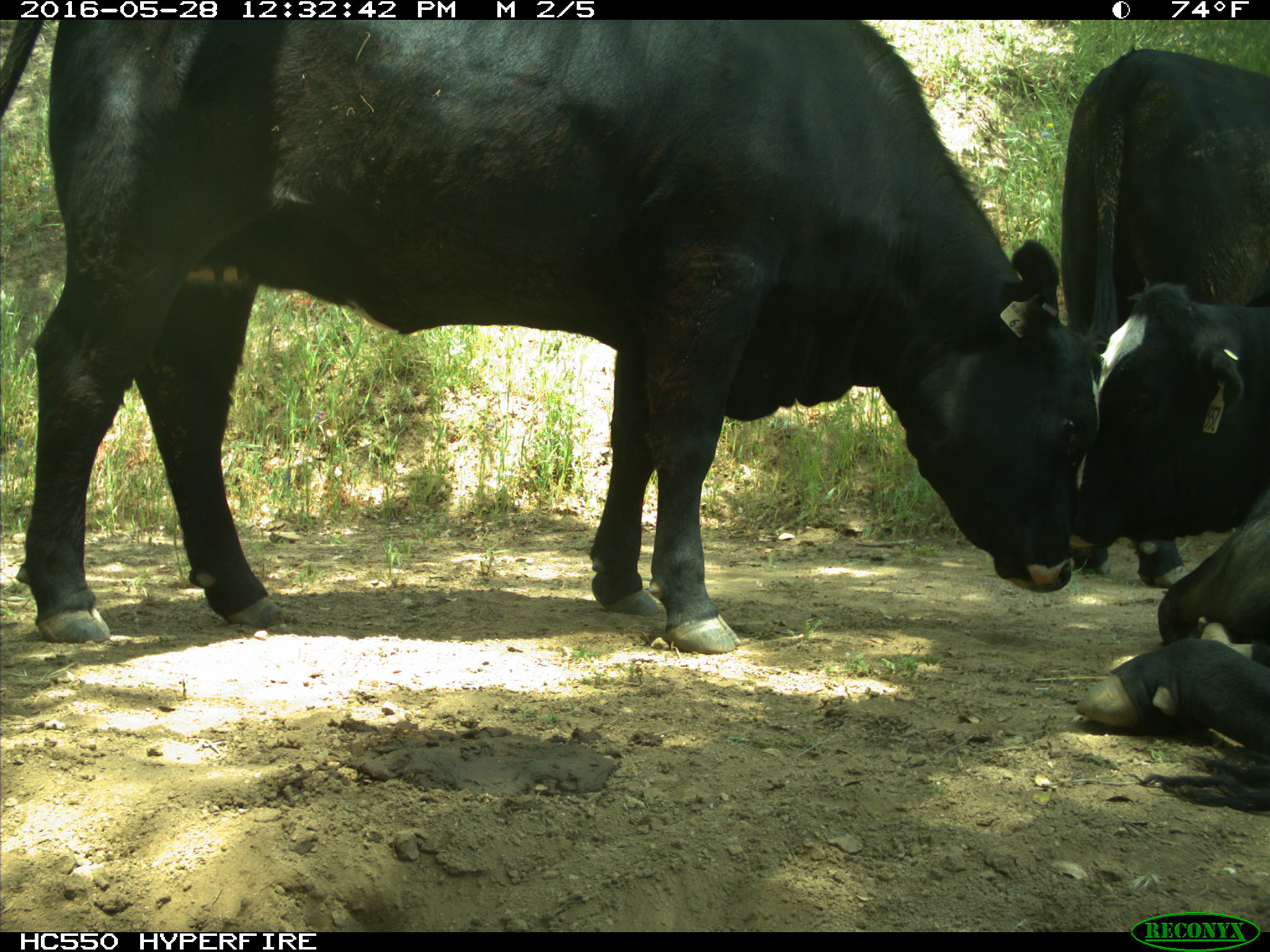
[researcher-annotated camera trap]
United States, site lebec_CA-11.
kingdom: Animalia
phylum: Chordata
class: Mammalia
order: Artiodactyla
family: Bovidae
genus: Bos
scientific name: Bos taurus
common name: domestic cow